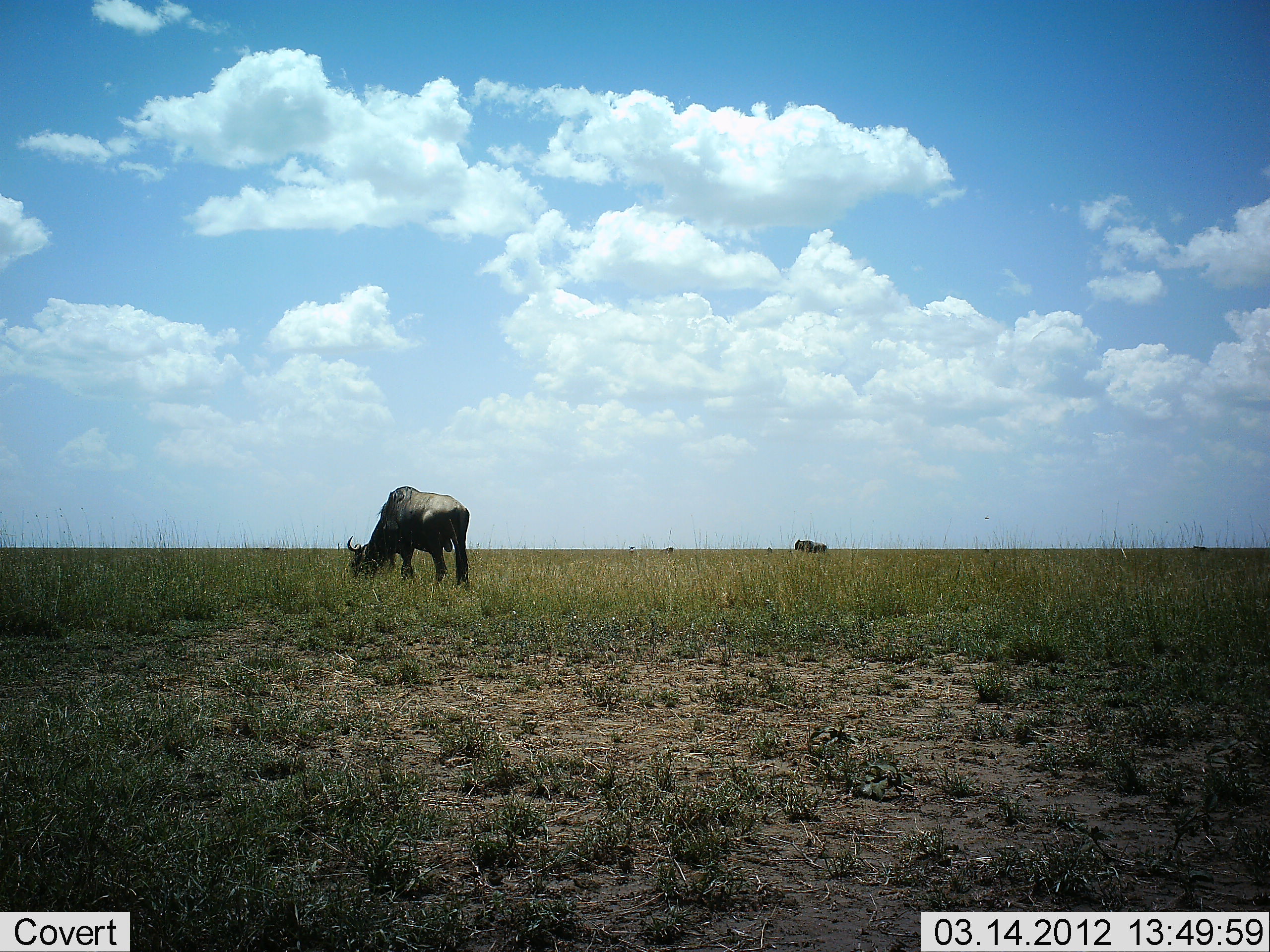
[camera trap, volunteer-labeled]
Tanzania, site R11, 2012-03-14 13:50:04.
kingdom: Animalia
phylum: Chordata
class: Mammalia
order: Artiodactyla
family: Bovidae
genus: Connochaetes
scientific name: Connochaetes taurinus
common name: blue wildebeest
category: wildebeest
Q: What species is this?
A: Wildebeest (blue wildebeest) (Connochaetes taurinus).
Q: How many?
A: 2.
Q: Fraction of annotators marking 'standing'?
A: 39%.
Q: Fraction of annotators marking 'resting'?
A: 0%.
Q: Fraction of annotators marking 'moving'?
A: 0%.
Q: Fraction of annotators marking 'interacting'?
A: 0%.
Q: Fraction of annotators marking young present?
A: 0%.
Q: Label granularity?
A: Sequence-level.